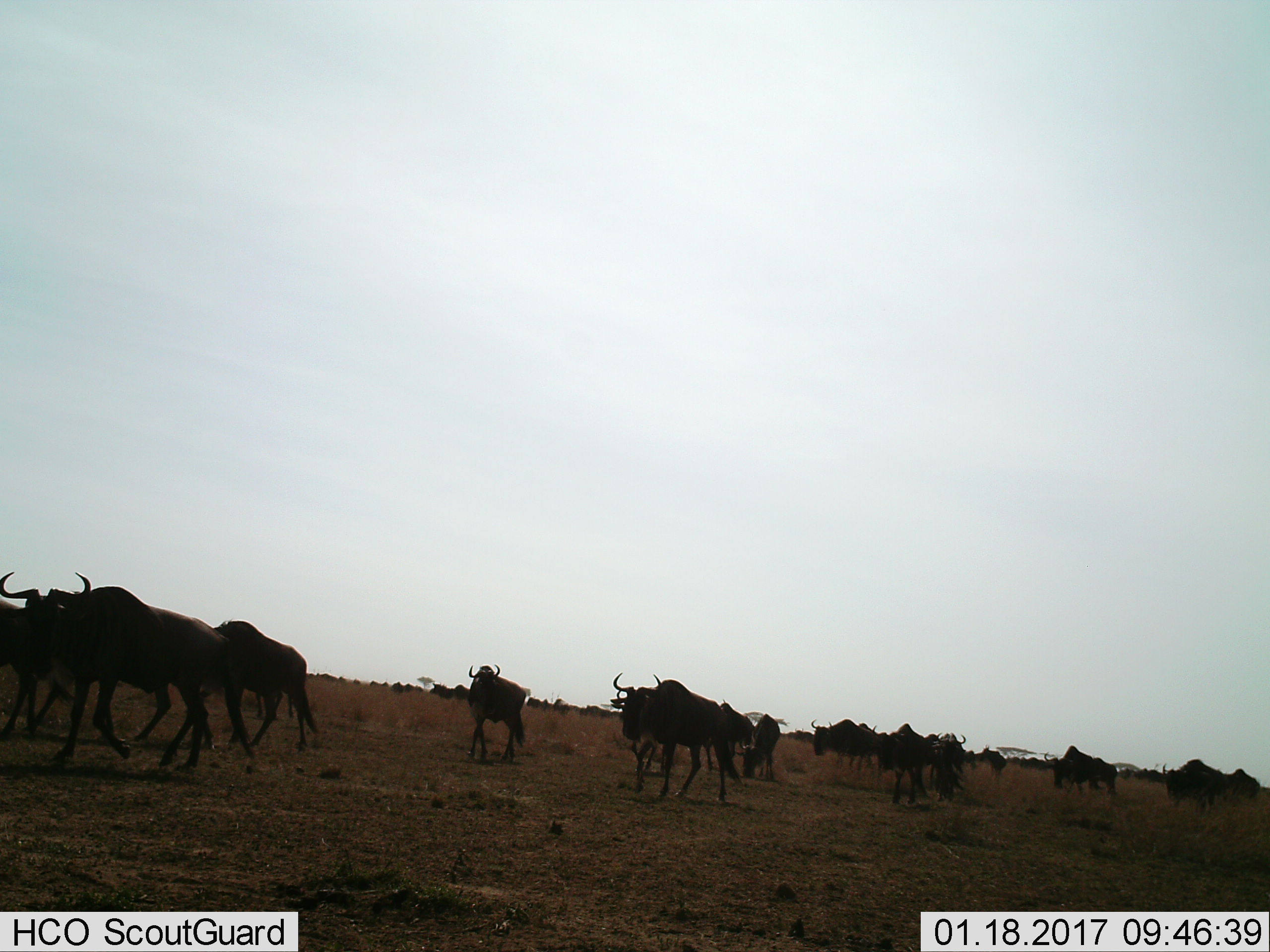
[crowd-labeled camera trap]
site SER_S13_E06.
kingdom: Animalia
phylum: Chordata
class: Mammalia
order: Artiodactyla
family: Bovidae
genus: Connochaetes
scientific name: Connochaetes taurinus taurinus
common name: blue wildebeest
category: wildebeestblue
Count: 11-50.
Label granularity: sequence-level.